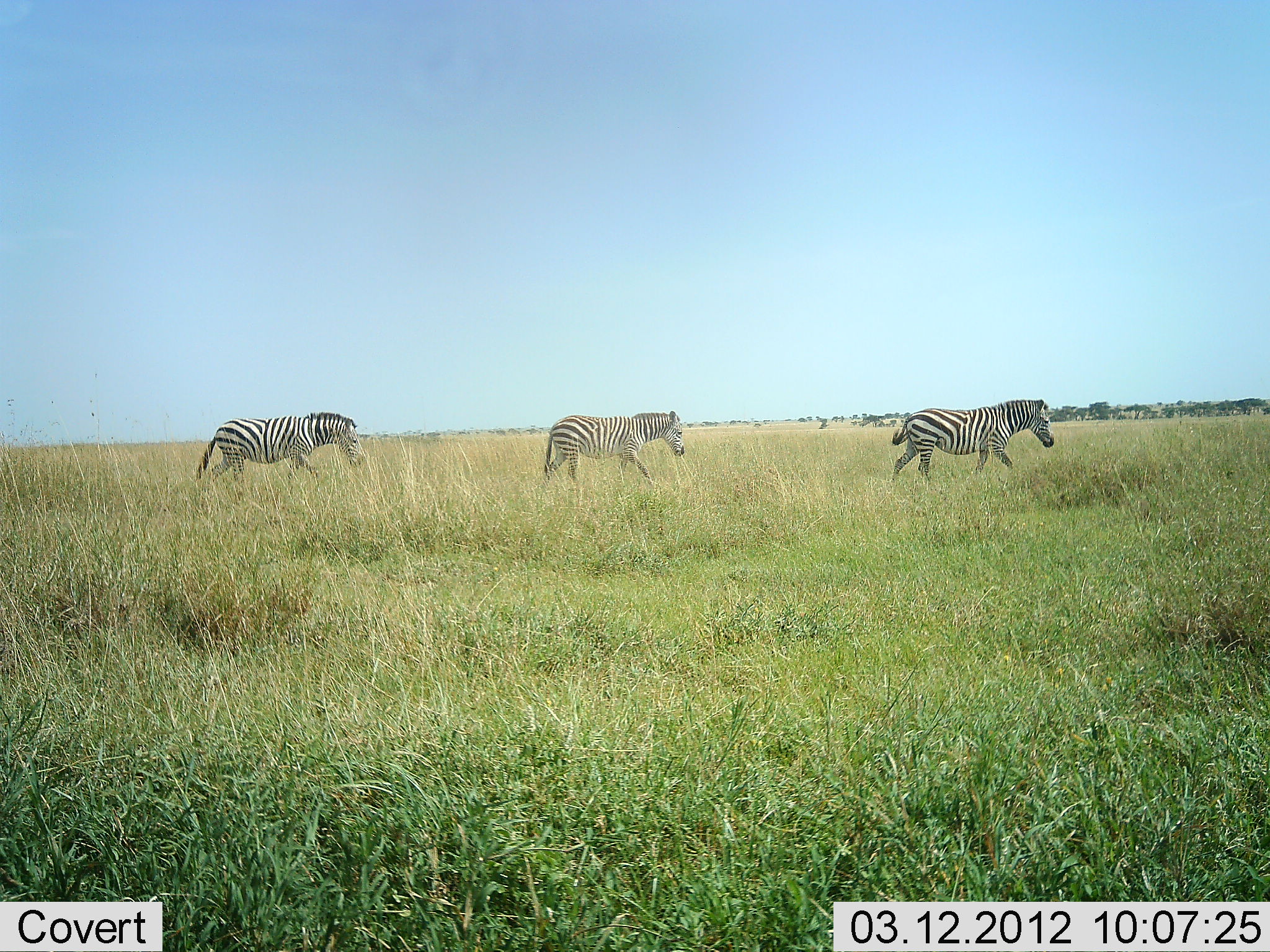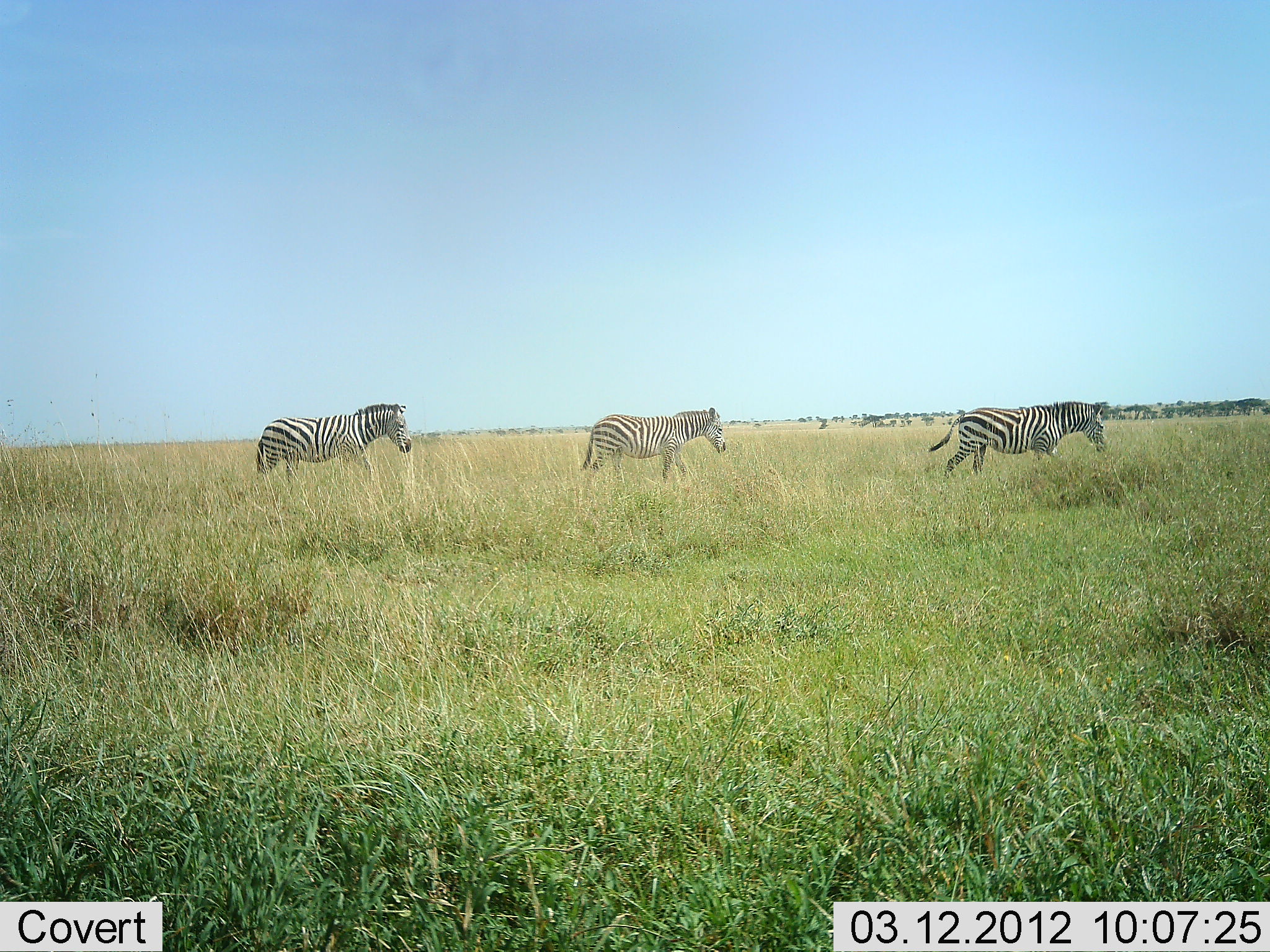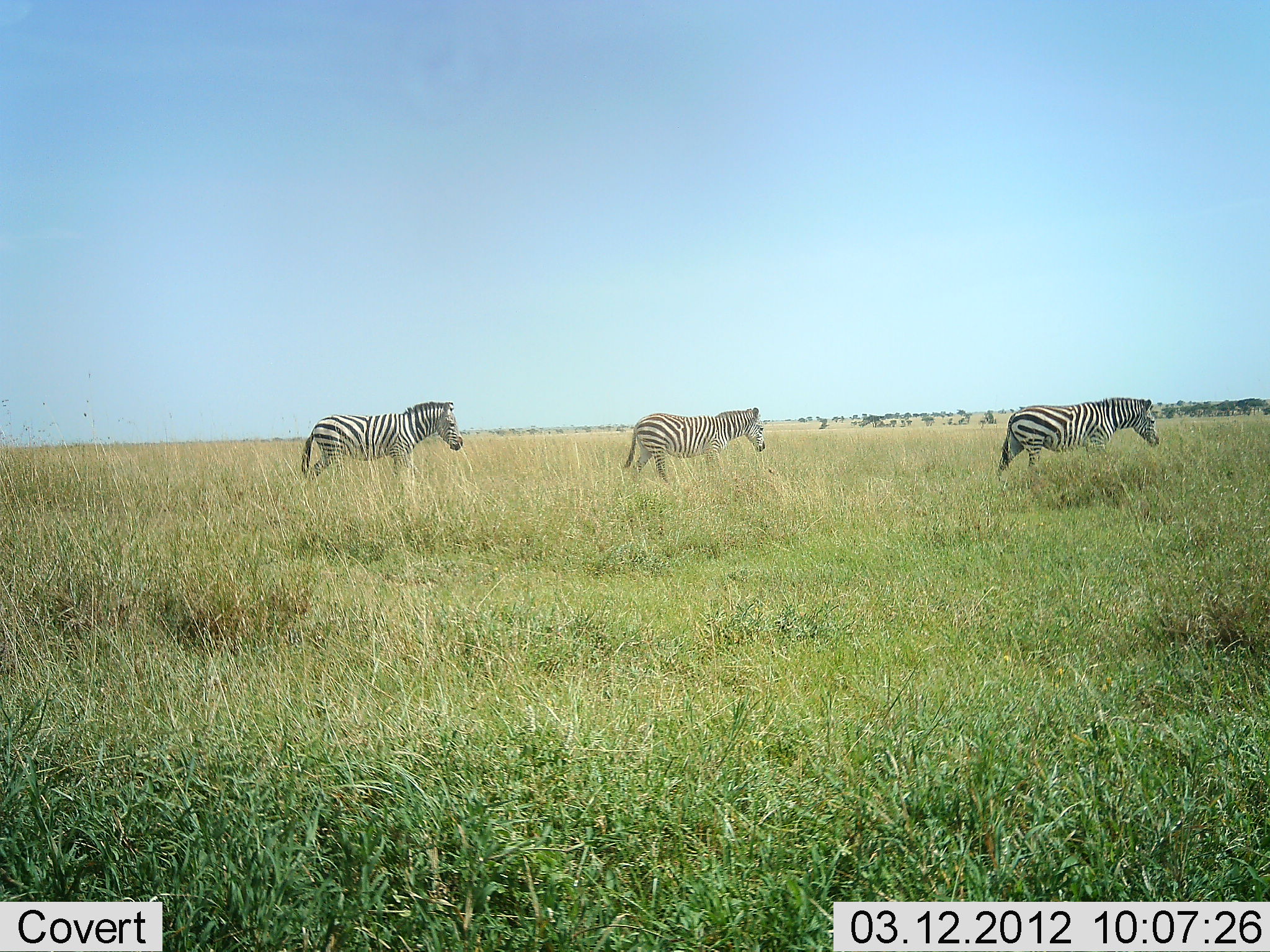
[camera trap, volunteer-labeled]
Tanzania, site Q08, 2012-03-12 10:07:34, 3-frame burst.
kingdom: Animalia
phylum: Chordata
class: Mammalia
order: Perissodactyla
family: Equidae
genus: Equus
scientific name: Equus quagga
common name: plains zebra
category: zebra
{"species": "zebra (plains zebra) (Equus quagga)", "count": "3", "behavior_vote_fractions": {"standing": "4%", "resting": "0%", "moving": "96%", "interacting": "0%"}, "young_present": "4%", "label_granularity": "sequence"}